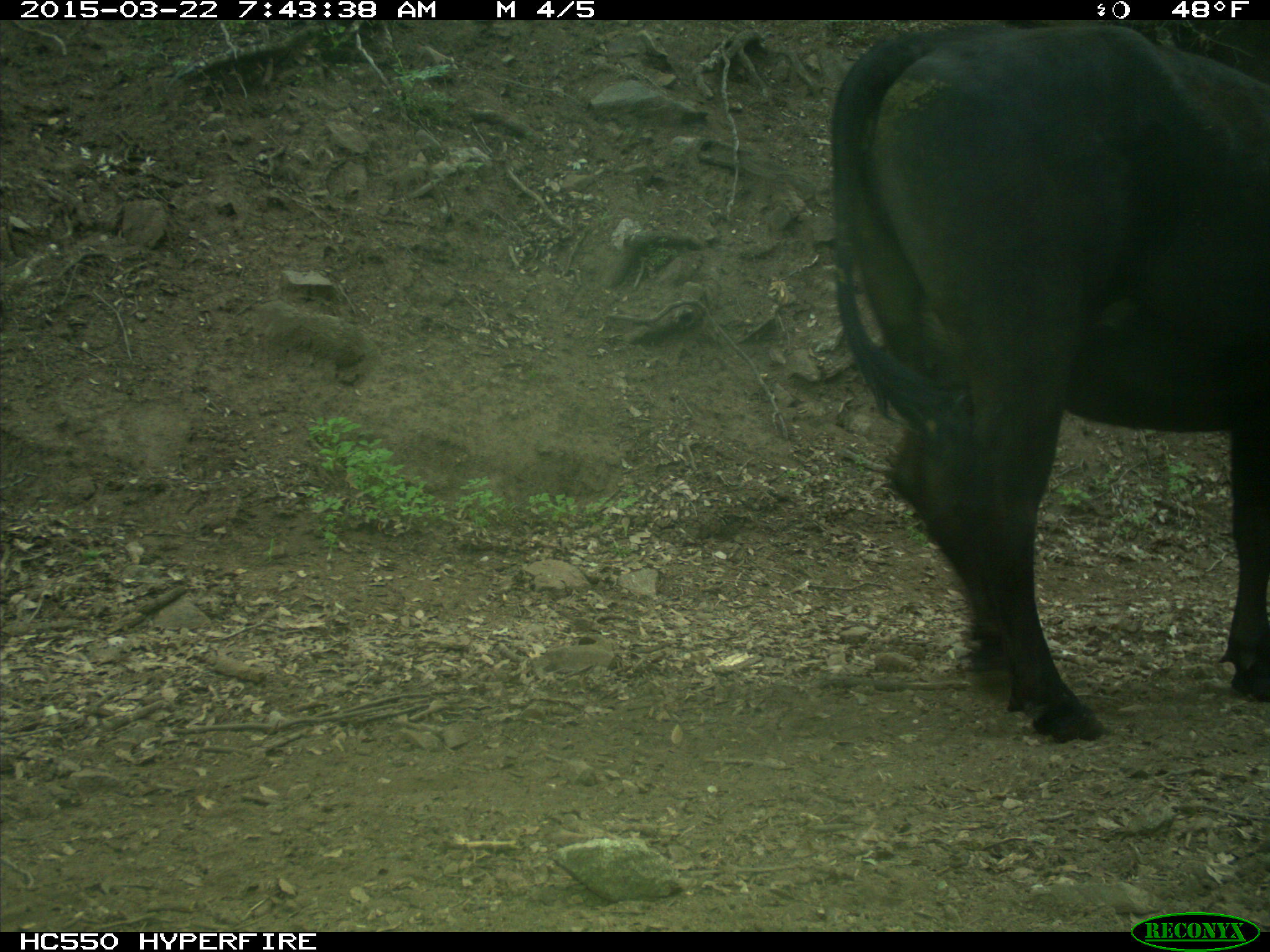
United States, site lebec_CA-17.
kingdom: Animalia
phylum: Chordata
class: Mammalia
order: Artiodactyla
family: Bovidae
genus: Bos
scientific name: Bos taurus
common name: domestic cow